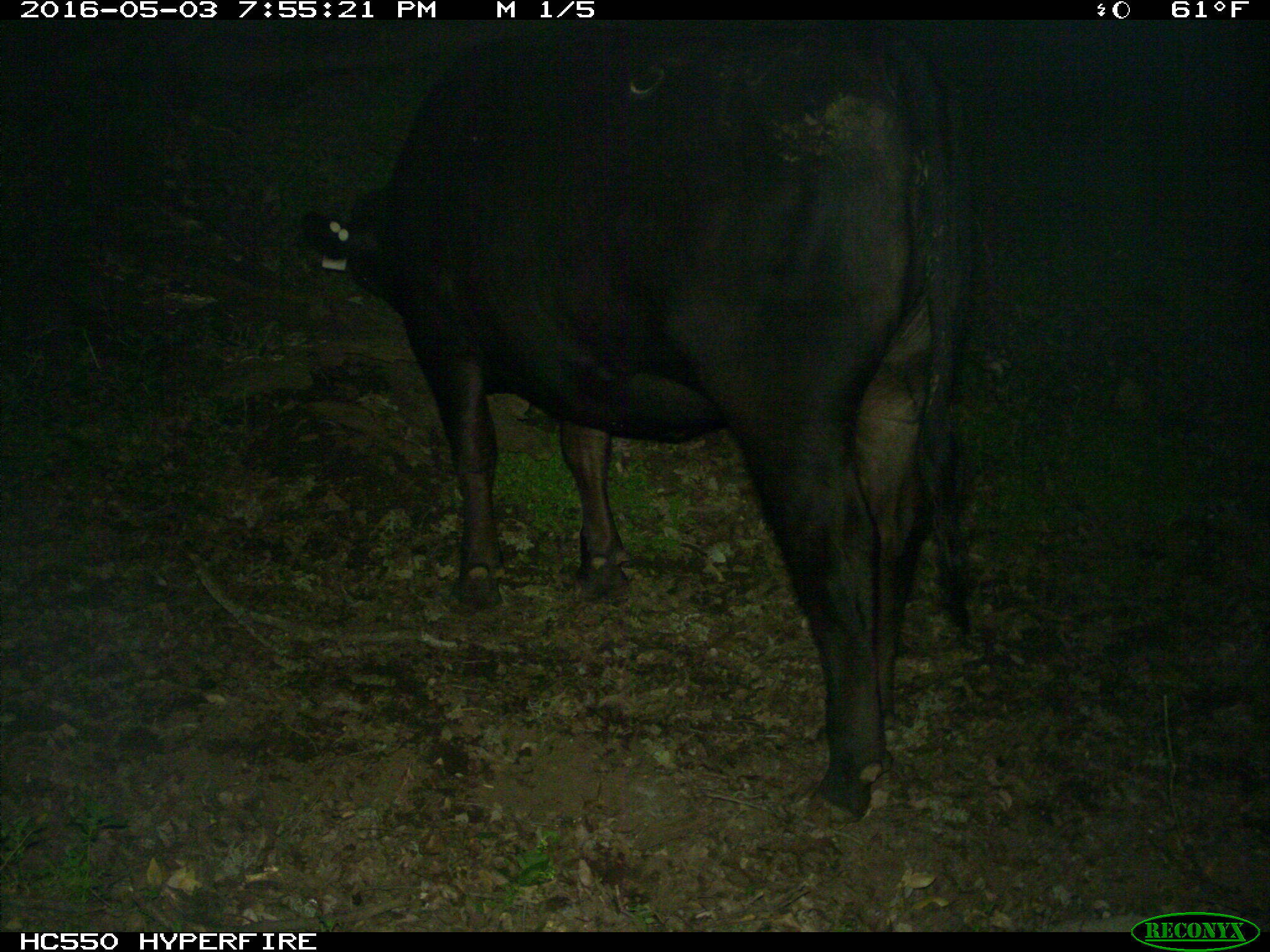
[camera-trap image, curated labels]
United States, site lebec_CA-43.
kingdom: Animalia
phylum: Chordata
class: Mammalia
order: Artiodactyla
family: Bovidae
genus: Bos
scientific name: Bos taurus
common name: domestic cow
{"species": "Bos taurus (domestic cow)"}